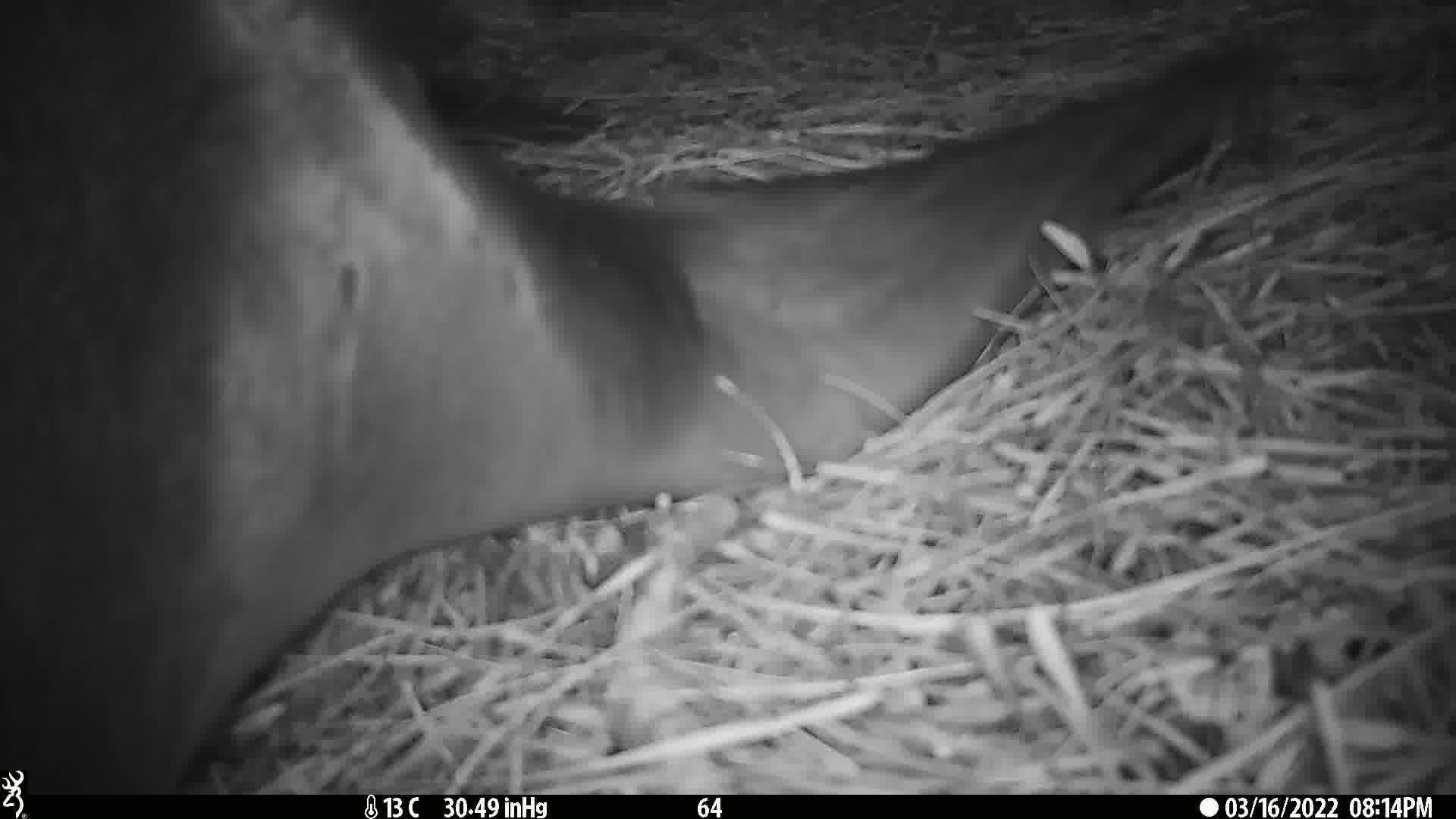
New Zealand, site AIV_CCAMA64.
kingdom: Animalia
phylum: Chordata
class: Mammalia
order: Carnivora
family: Otariidae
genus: Phocarctos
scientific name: Phocarctos hookeri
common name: new zealand sea lion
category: sealion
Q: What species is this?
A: Sealion (new zealand sea lion) (Phocarctos hookeri).